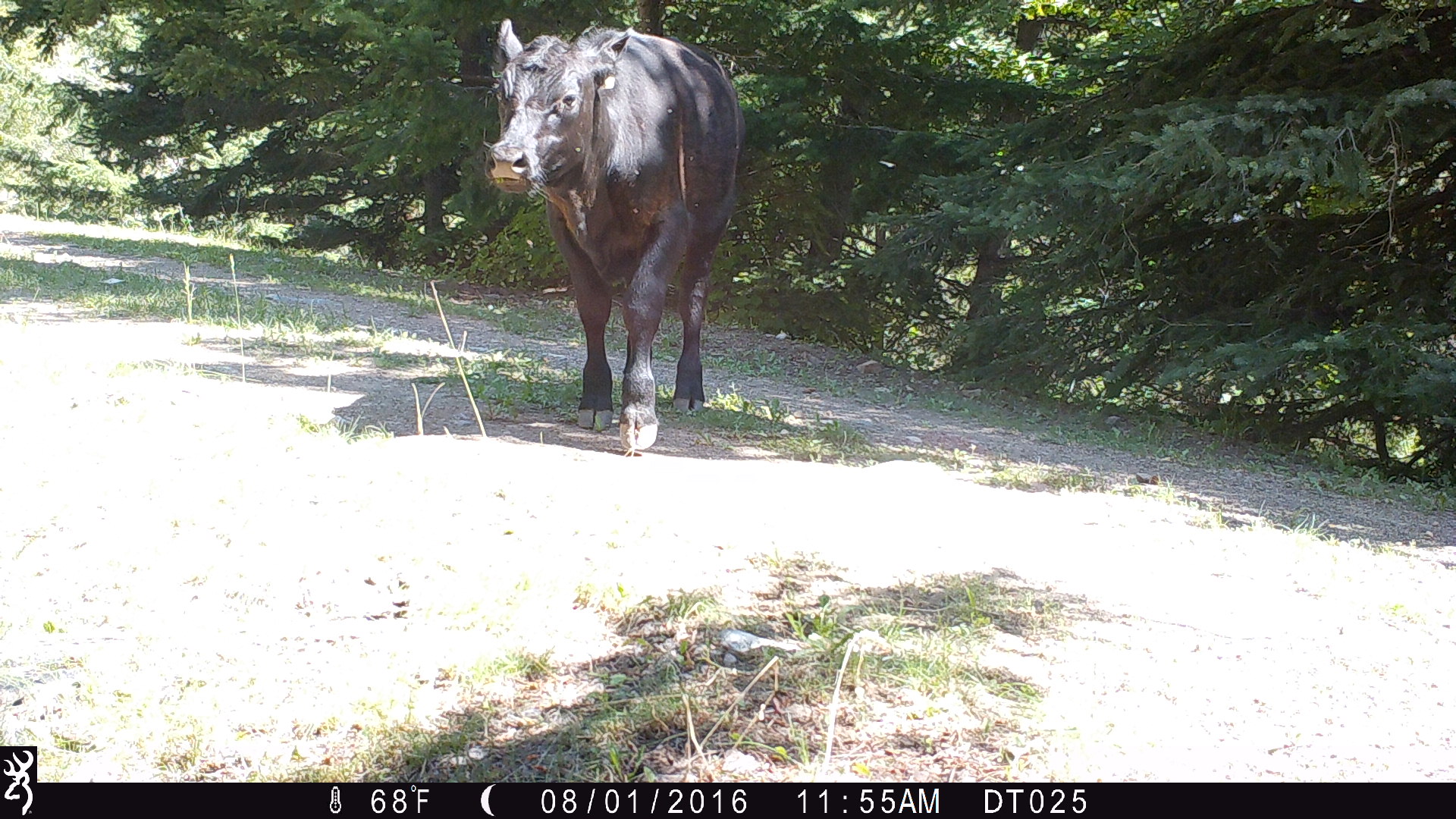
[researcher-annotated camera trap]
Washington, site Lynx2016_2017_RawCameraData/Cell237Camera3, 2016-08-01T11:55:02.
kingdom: Animalia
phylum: Chordata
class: Mammalia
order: Artiodactyla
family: Bovidae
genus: Bos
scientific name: Bos taurus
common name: domestic cattle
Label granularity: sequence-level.